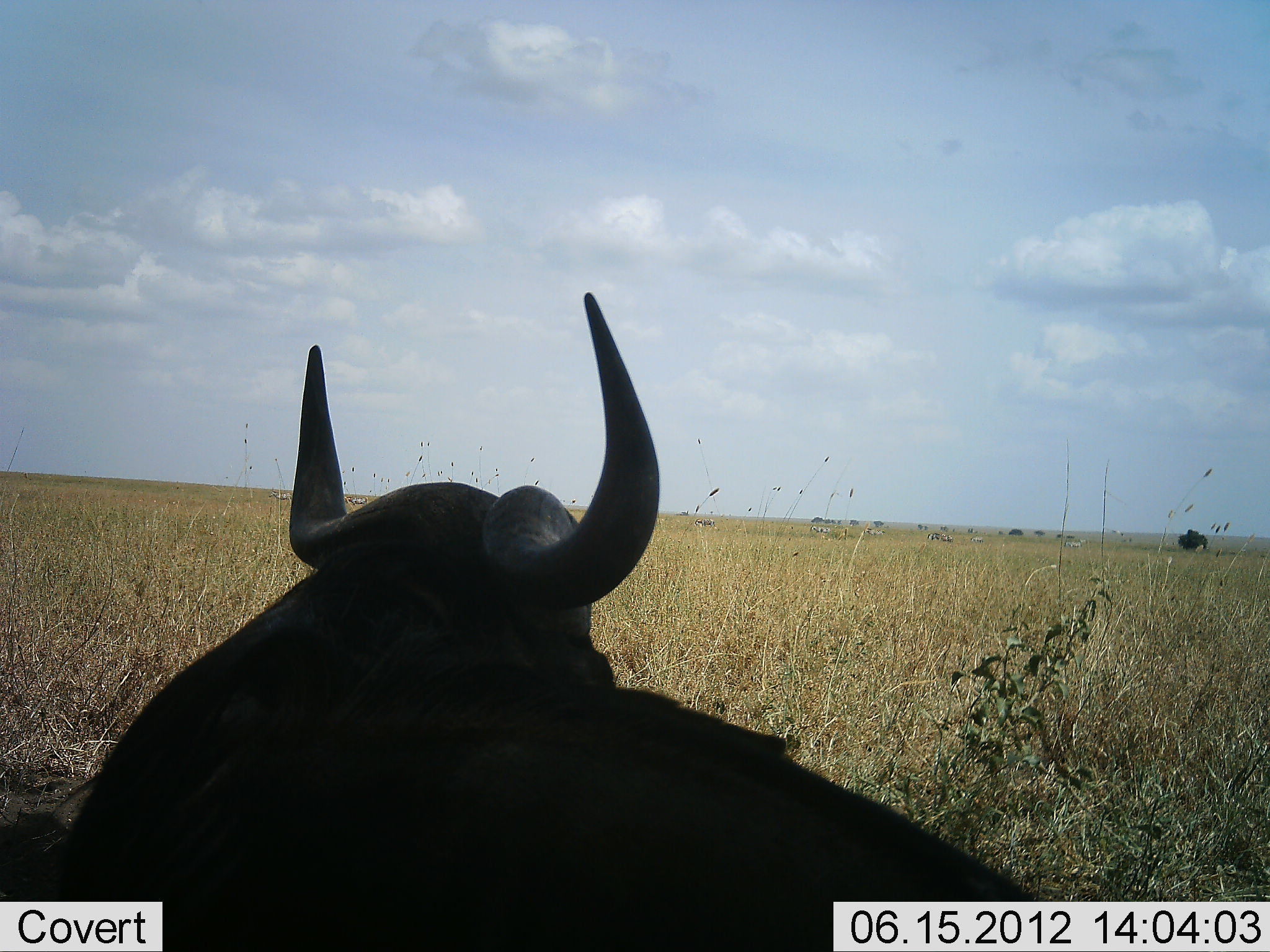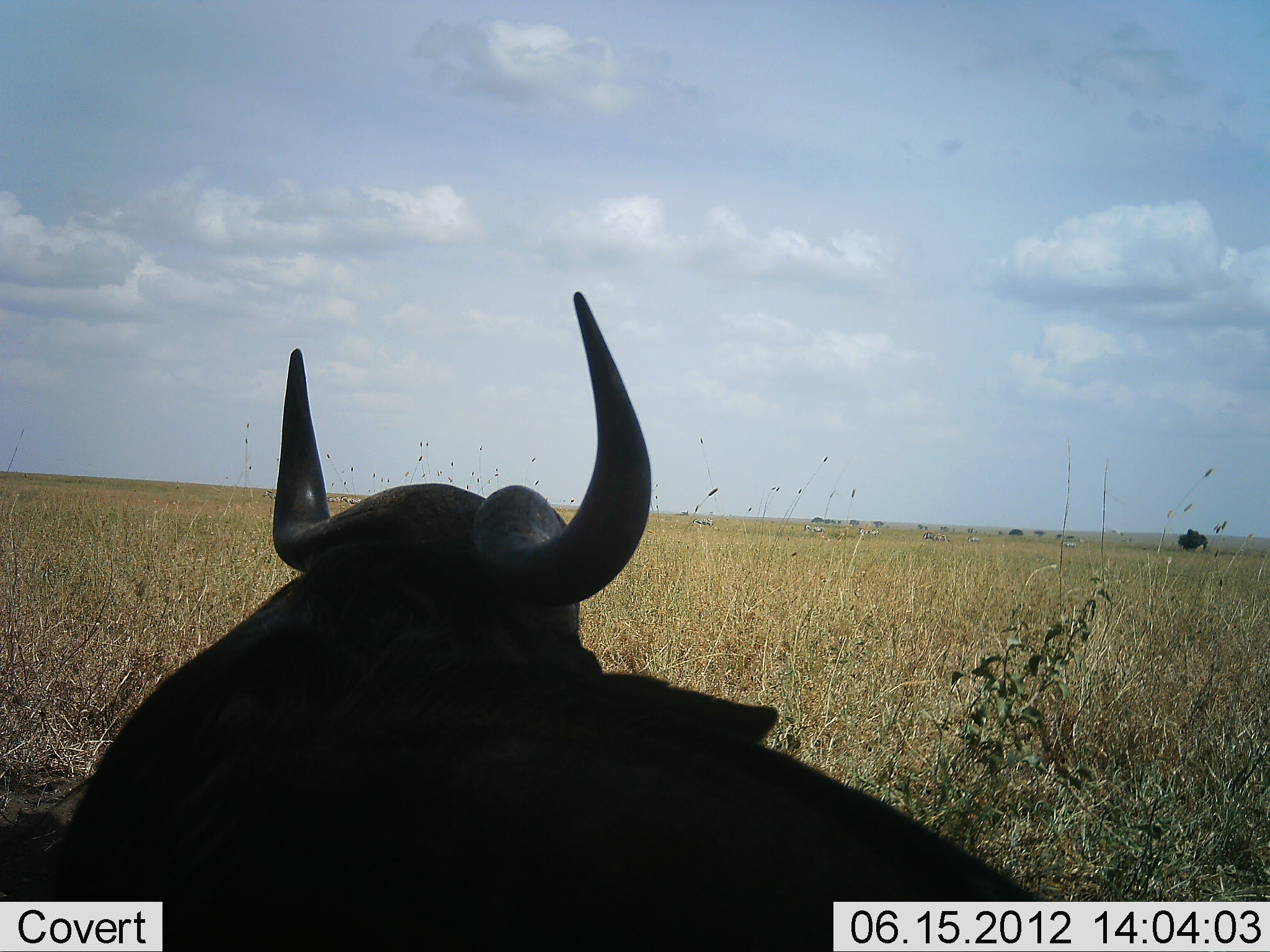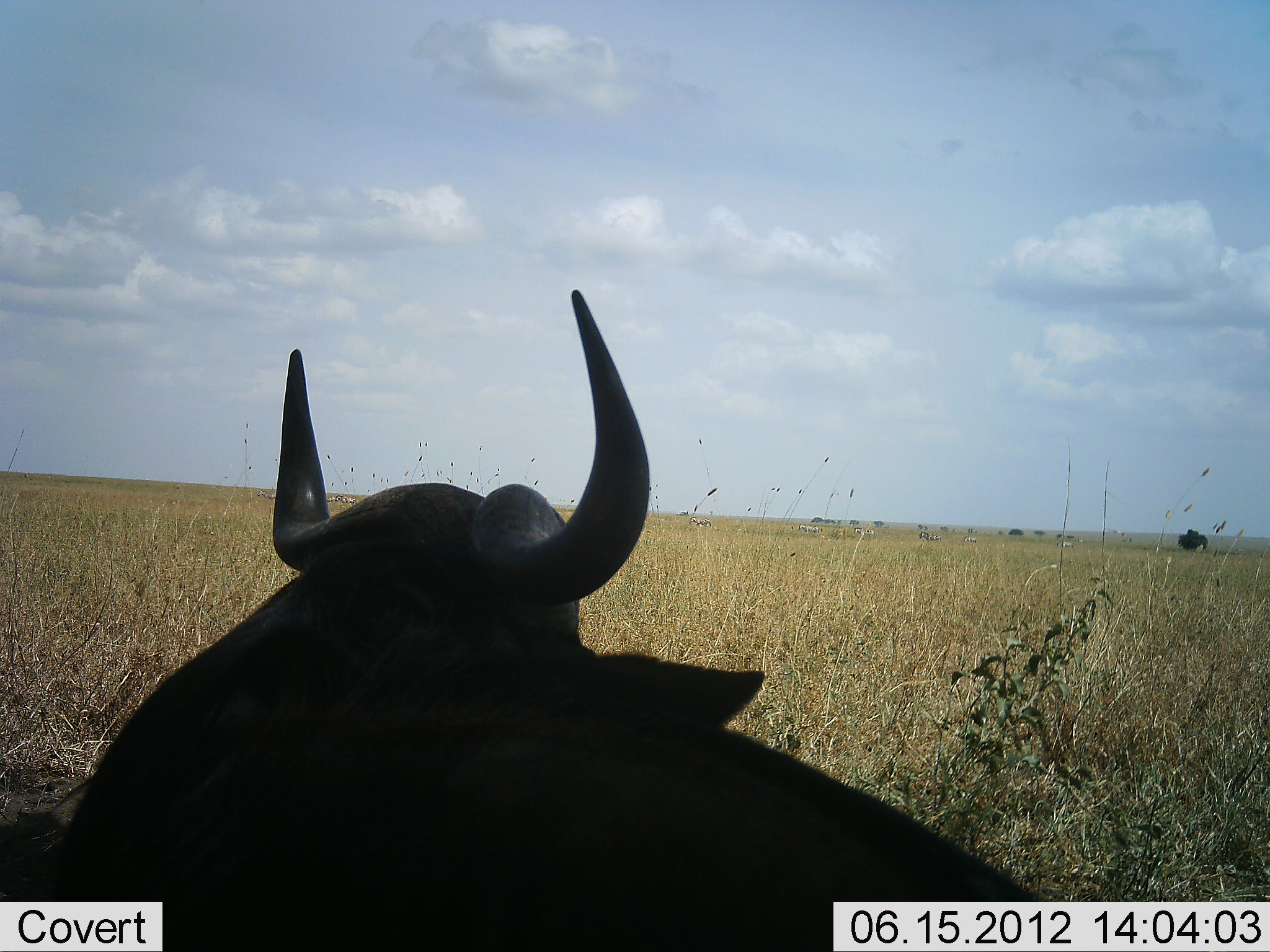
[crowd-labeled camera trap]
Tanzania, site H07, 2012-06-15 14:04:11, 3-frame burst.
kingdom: Animalia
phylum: Chordata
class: Mammalia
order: Artiodactyla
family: Bovidae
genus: Connochaetes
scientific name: Connochaetes taurinus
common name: blue wildebeest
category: wildebeest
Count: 1.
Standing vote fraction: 42%.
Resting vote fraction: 58%.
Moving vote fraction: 8%.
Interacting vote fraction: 0%.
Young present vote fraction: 0%.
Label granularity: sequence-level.